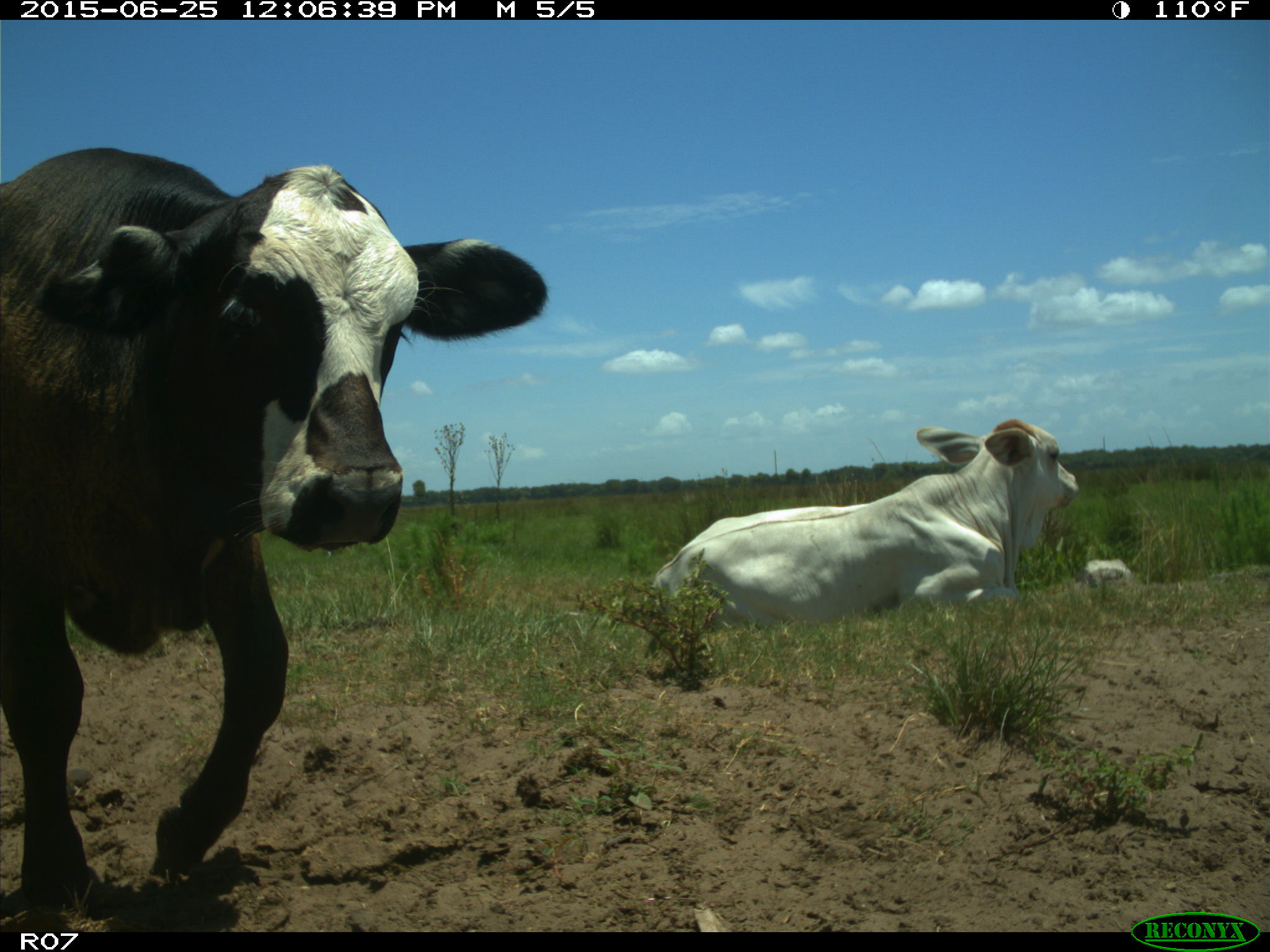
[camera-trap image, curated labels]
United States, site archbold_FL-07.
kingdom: Animalia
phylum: Chordata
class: Mammalia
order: Artiodactyla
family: Bovidae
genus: Bos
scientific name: Bos taurus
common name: domestic cow